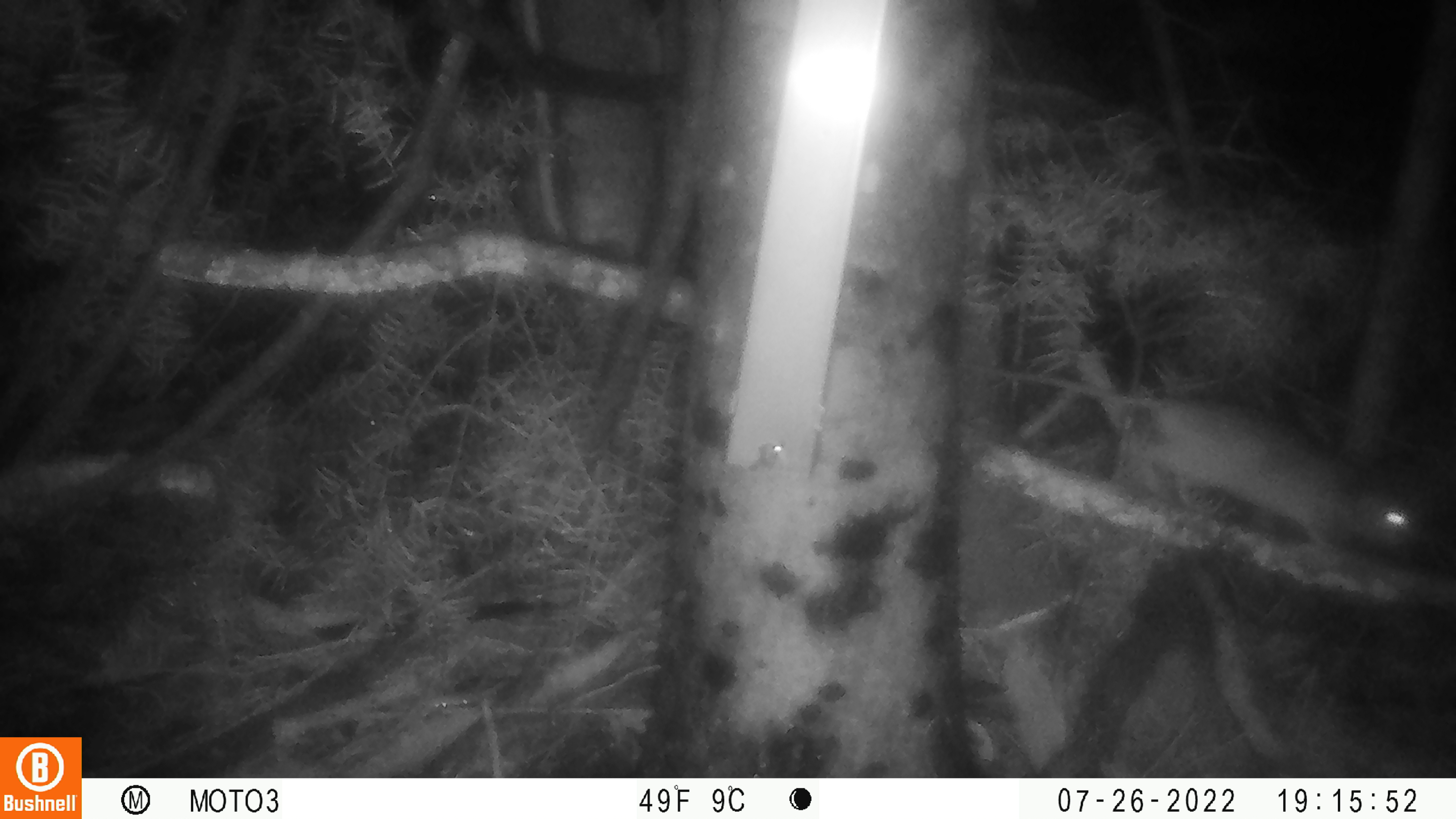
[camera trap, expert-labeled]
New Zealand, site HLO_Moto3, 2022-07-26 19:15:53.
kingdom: Animalia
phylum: Chordata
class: Mammalia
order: Rodentia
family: Muridae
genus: Rattus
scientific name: Rattus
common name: rat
Rat (Rattus).